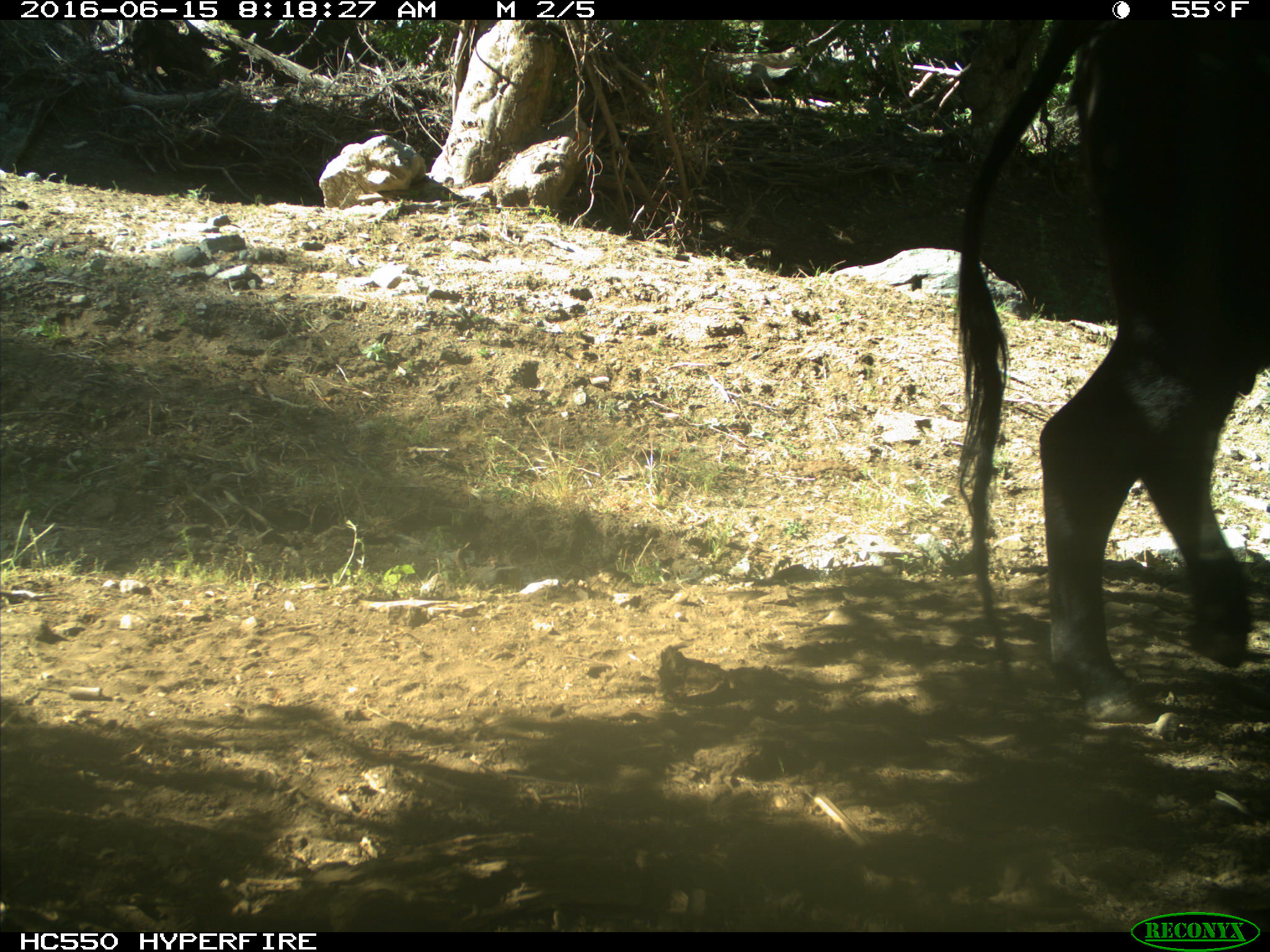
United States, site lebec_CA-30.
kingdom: Animalia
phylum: Chordata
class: Mammalia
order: Artiodactyla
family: Bovidae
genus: Bos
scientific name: Bos taurus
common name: domestic cow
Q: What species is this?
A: Bos taurus (domestic cow).